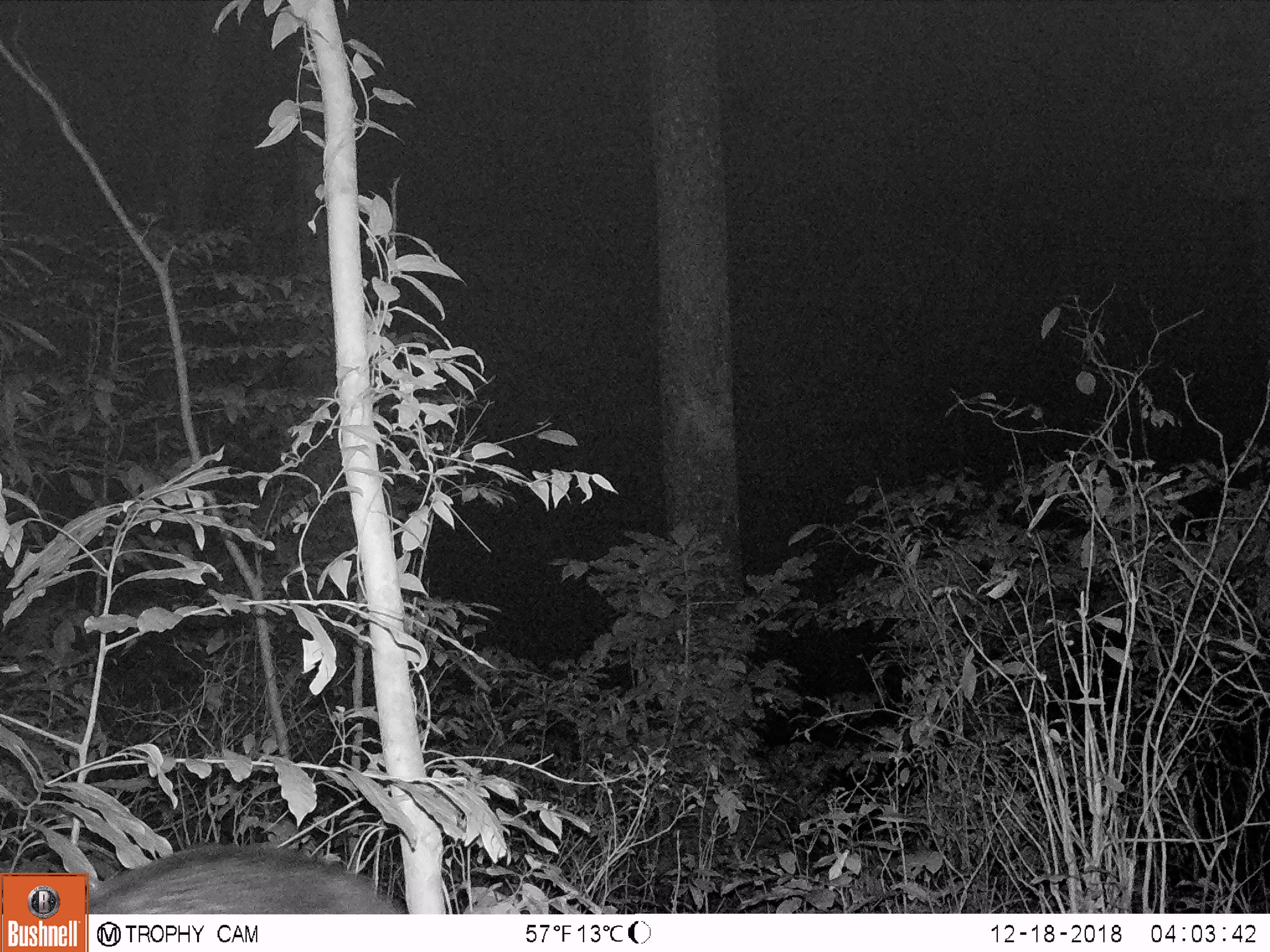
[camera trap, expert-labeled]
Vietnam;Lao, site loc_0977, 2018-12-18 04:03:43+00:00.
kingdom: Animalia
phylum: Chordata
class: Mammalia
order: Artiodactyla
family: Bovidae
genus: Capricornis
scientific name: Capricornis sumatraensis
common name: chinese serow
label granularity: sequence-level